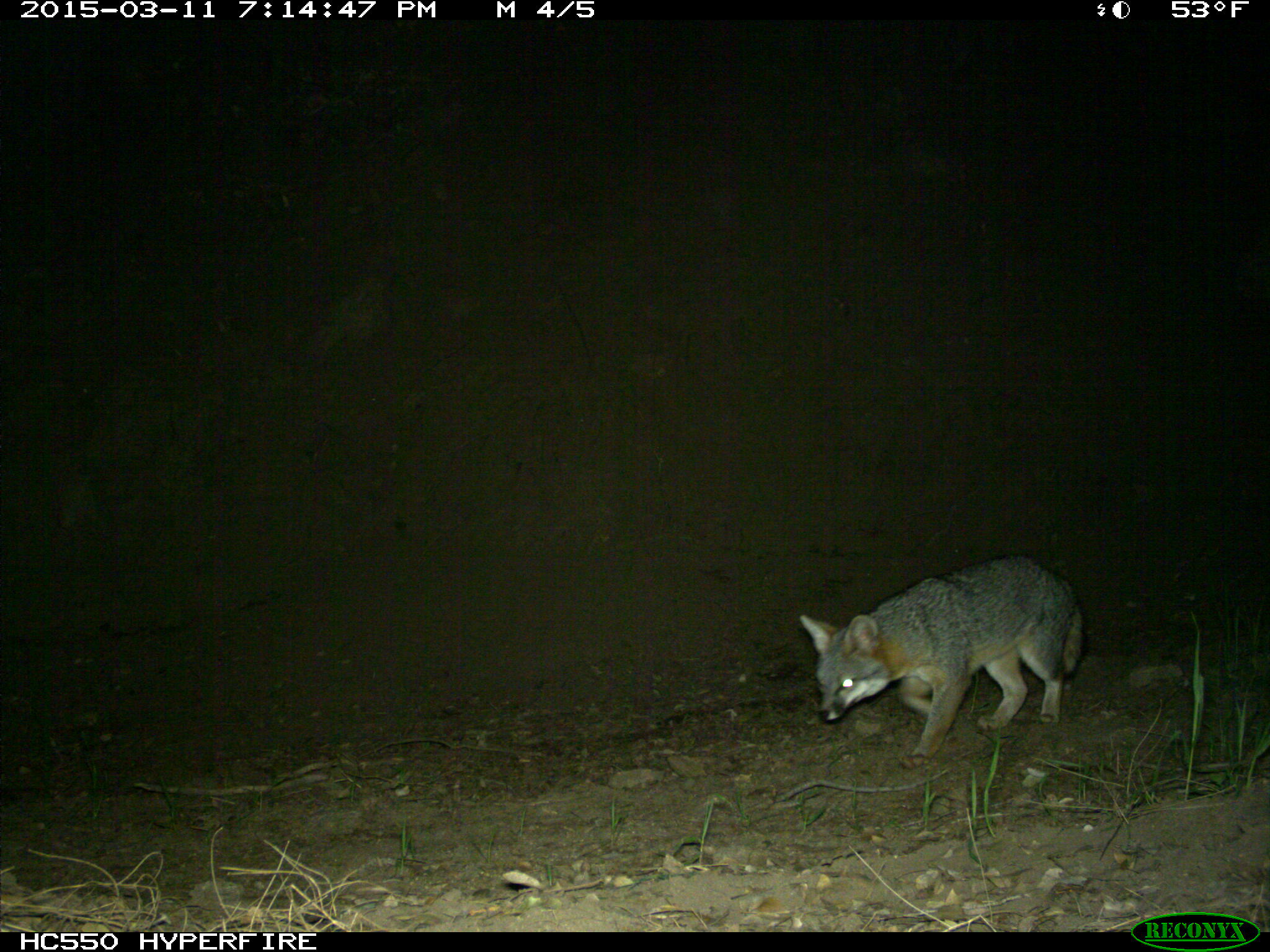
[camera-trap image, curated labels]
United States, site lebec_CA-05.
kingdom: Animalia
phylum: Chordata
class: Mammalia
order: Carnivora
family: Canidae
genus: Urocyon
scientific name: Urocyon cinereoargenteus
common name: gray fox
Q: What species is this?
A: Urocyon cinereoargenteus (gray fox).